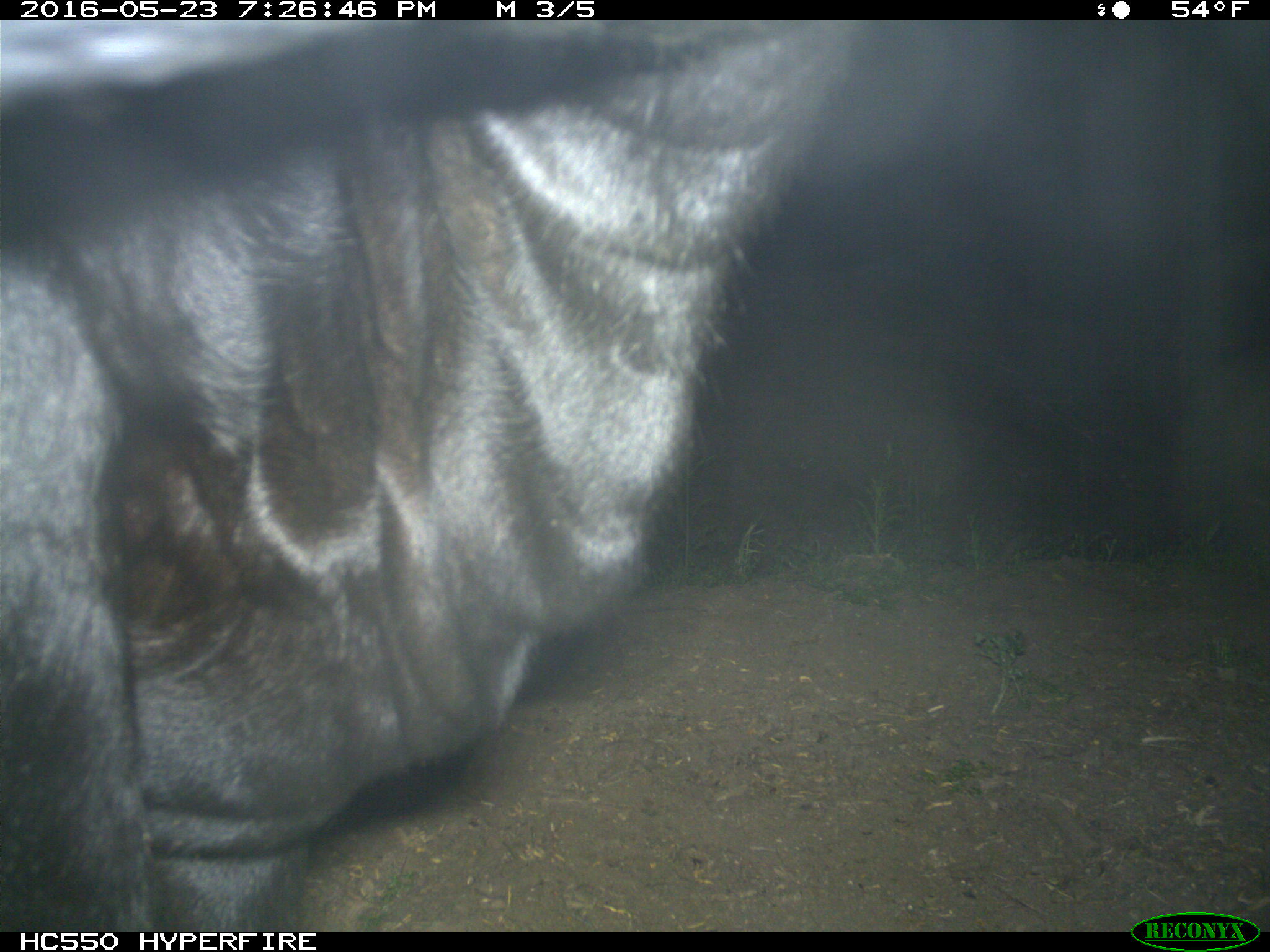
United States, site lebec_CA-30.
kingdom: Animalia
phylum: Chordata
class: Mammalia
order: Artiodactyla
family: Bovidae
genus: Bos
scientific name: Bos taurus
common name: domestic cow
Bos taurus (domestic cow).